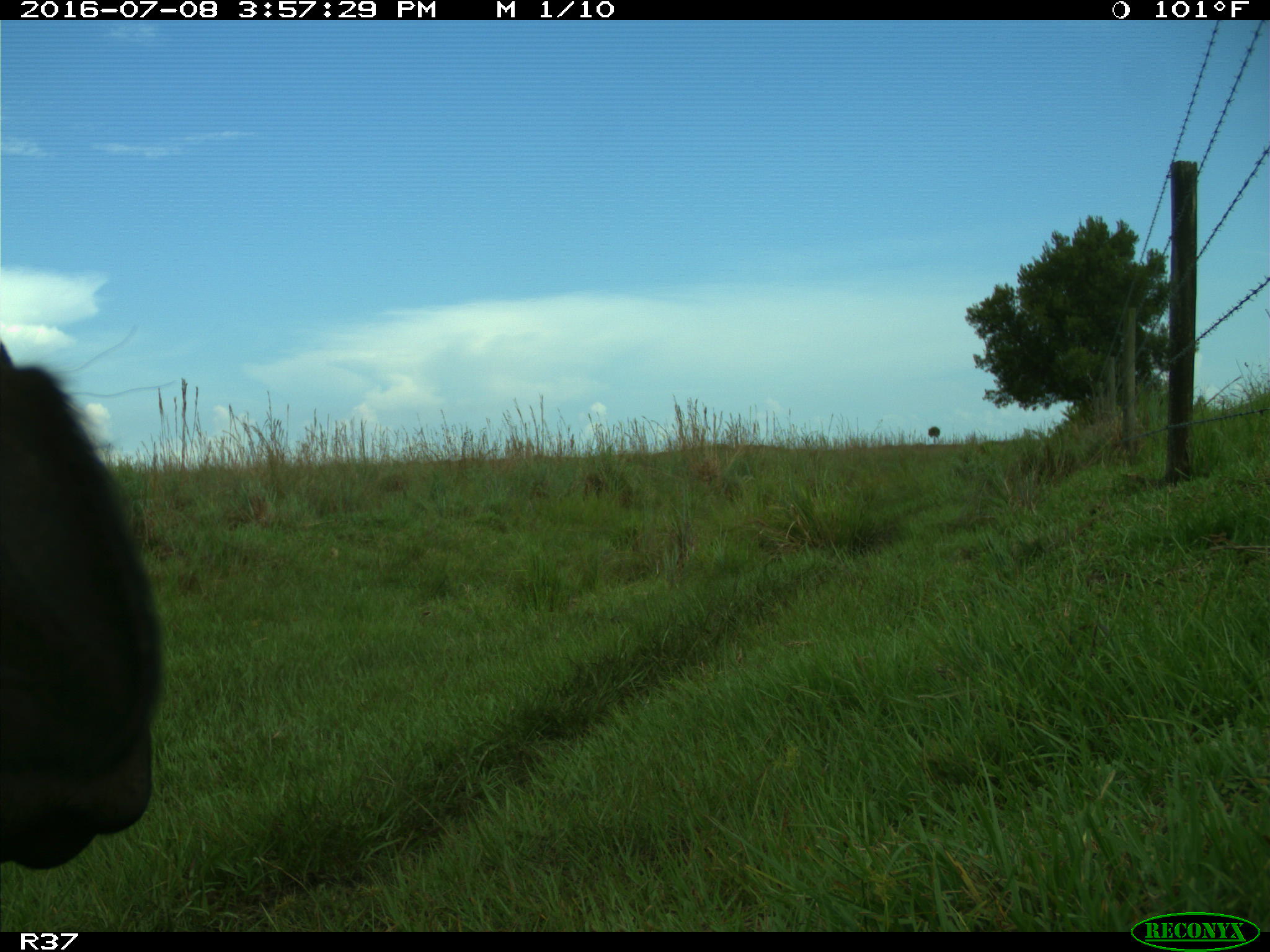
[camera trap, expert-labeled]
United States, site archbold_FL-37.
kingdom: Animalia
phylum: Chordata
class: Mammalia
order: Artiodactyla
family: Bovidae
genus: Bos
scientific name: Bos taurus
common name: domestic cow